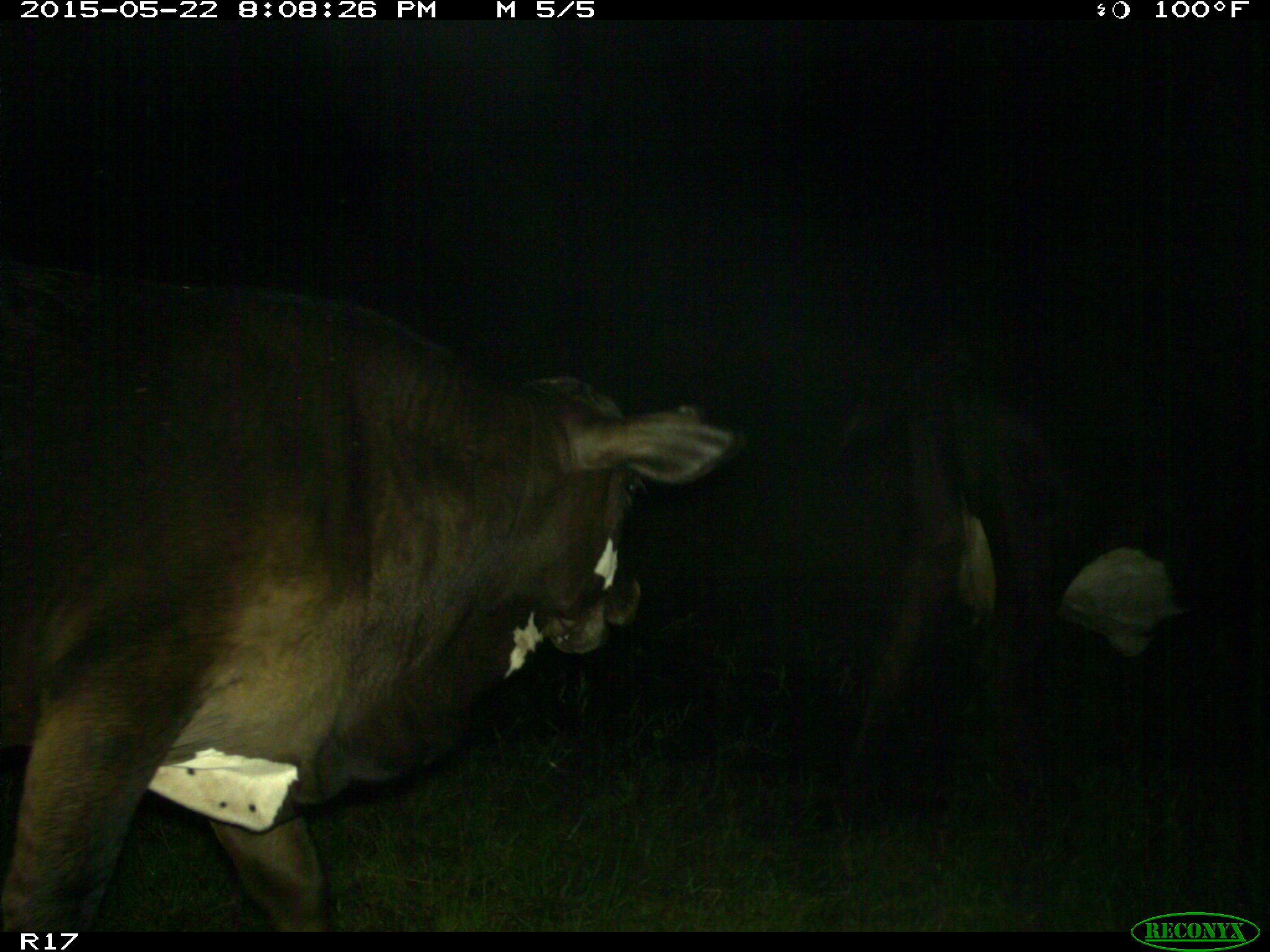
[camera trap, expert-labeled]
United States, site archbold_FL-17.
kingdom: Animalia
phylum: Chordata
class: Mammalia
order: Artiodactyla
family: Bovidae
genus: Bos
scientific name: Bos taurus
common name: domestic cow